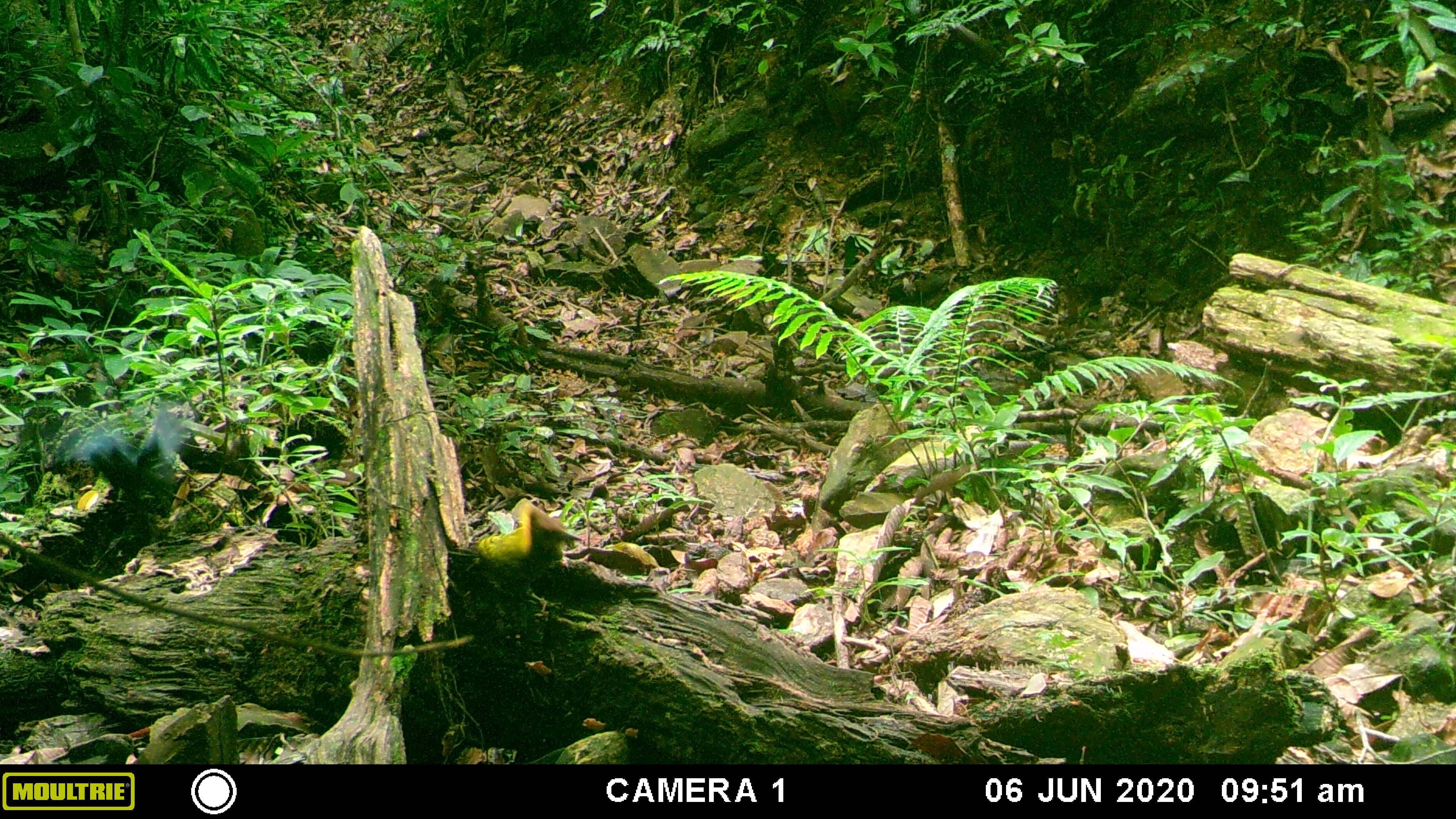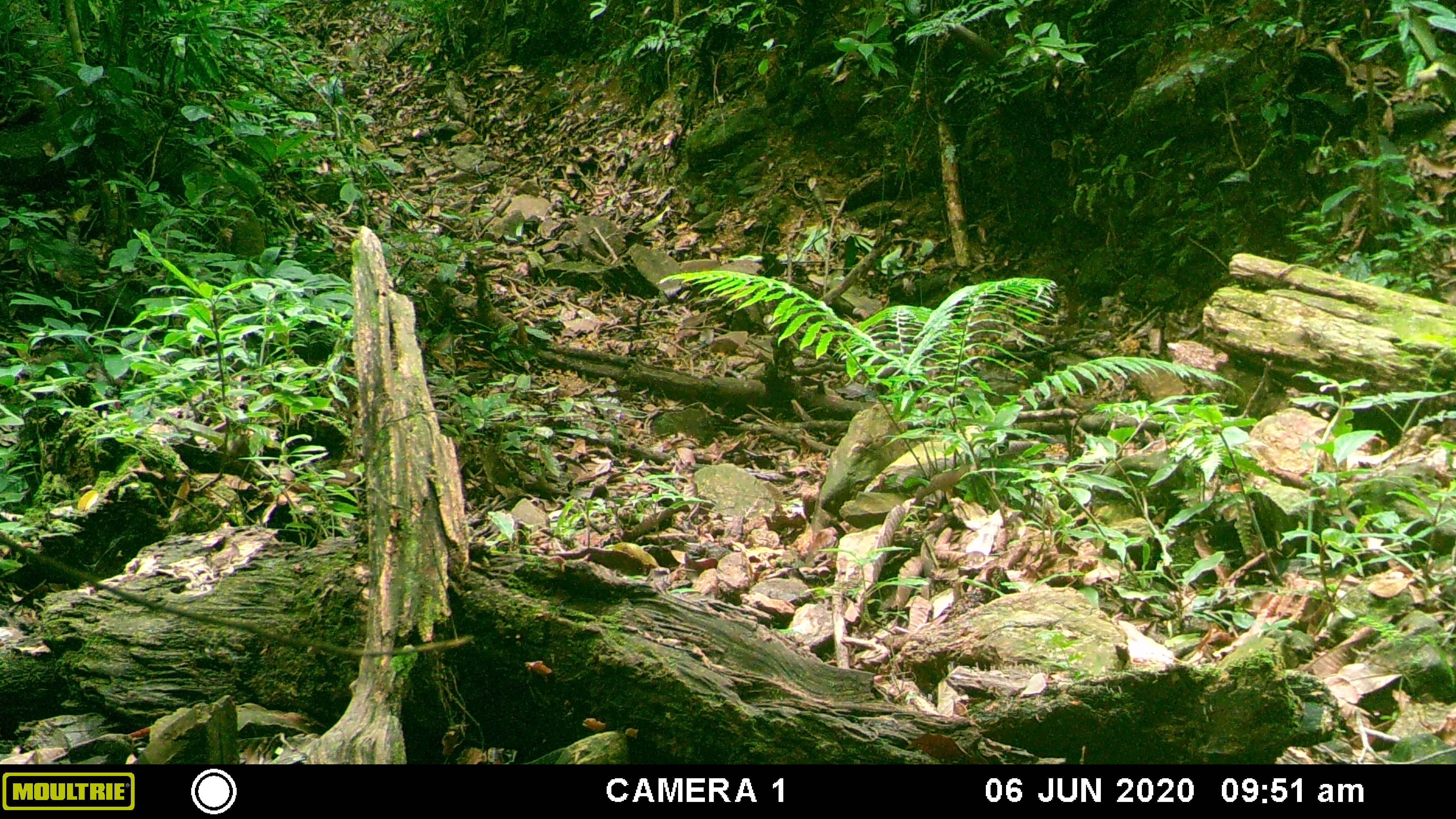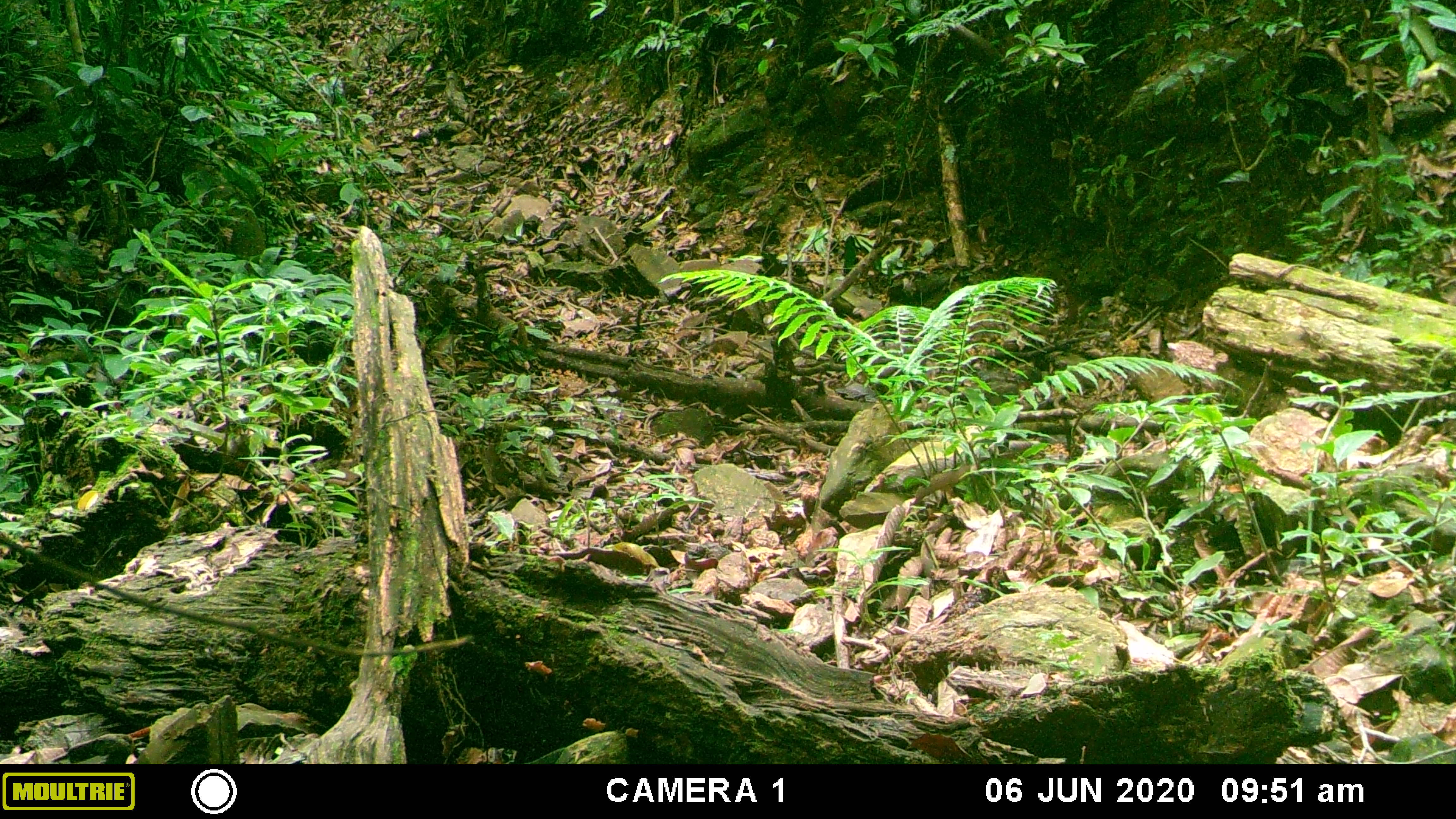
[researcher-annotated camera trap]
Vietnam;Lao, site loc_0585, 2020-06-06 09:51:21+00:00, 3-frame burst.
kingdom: Animalia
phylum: Chordata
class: Aves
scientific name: Aves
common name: bird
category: unidentified bird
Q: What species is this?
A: Unidentified bird (bird) (Aves).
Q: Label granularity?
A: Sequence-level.